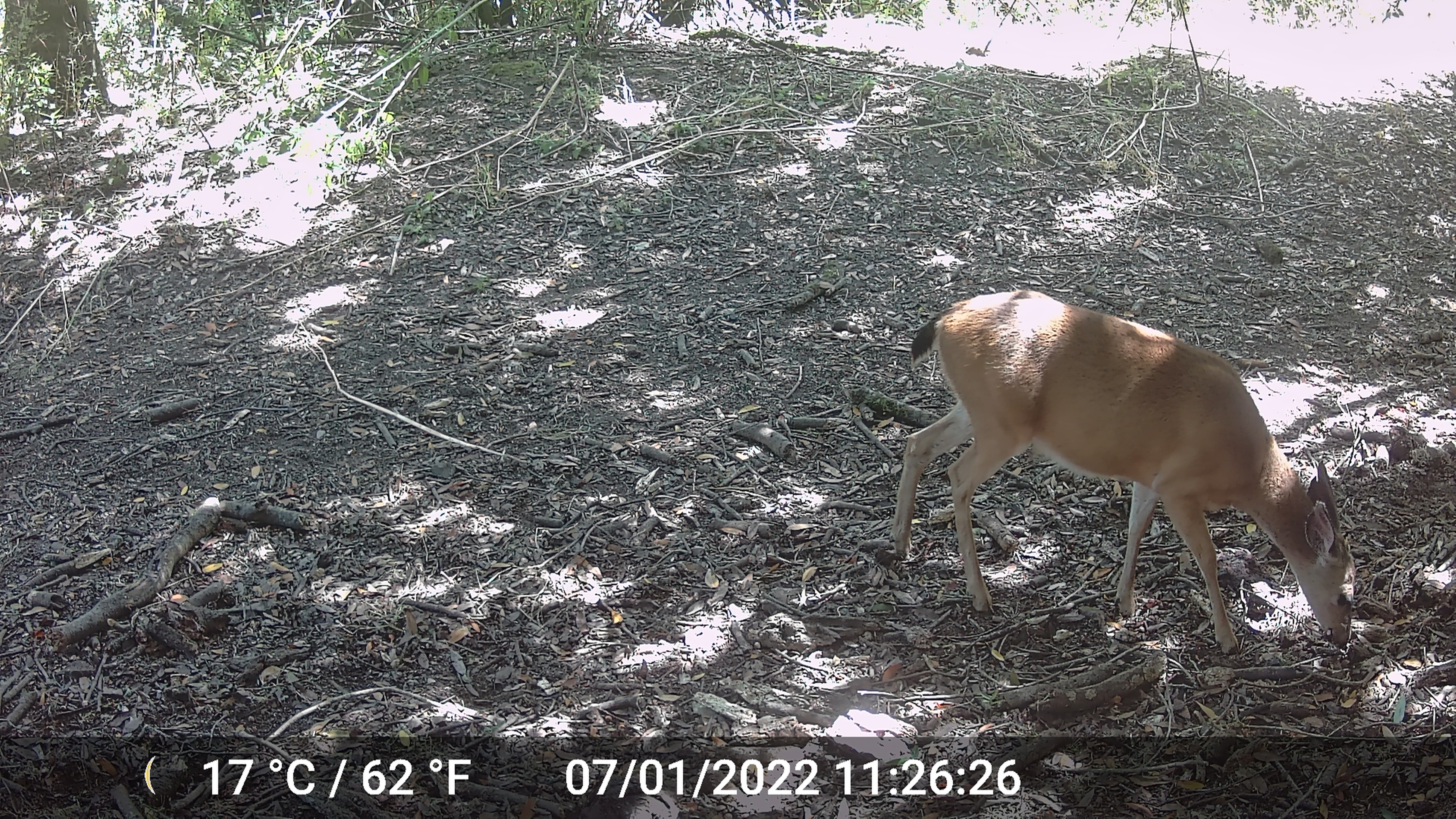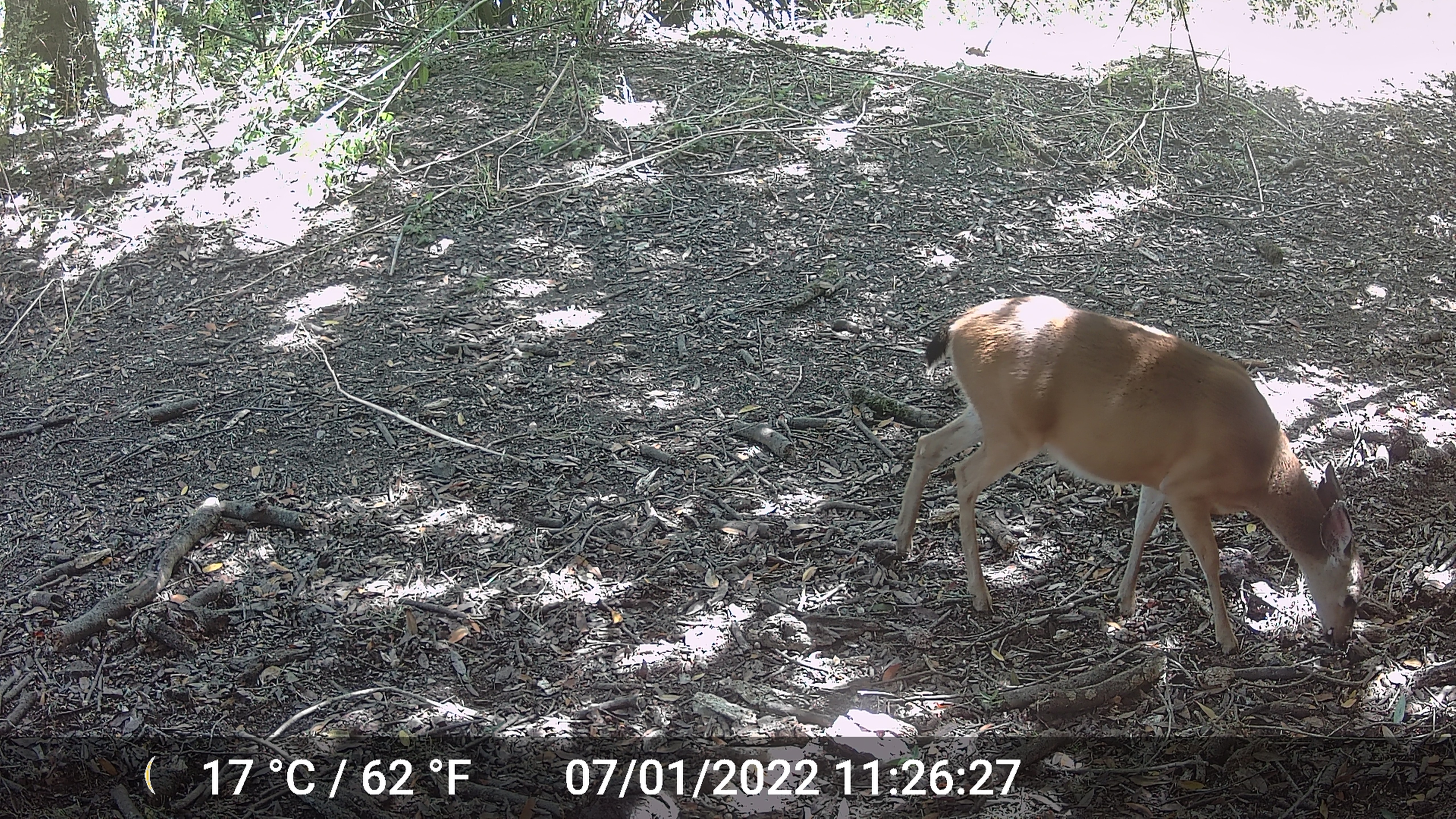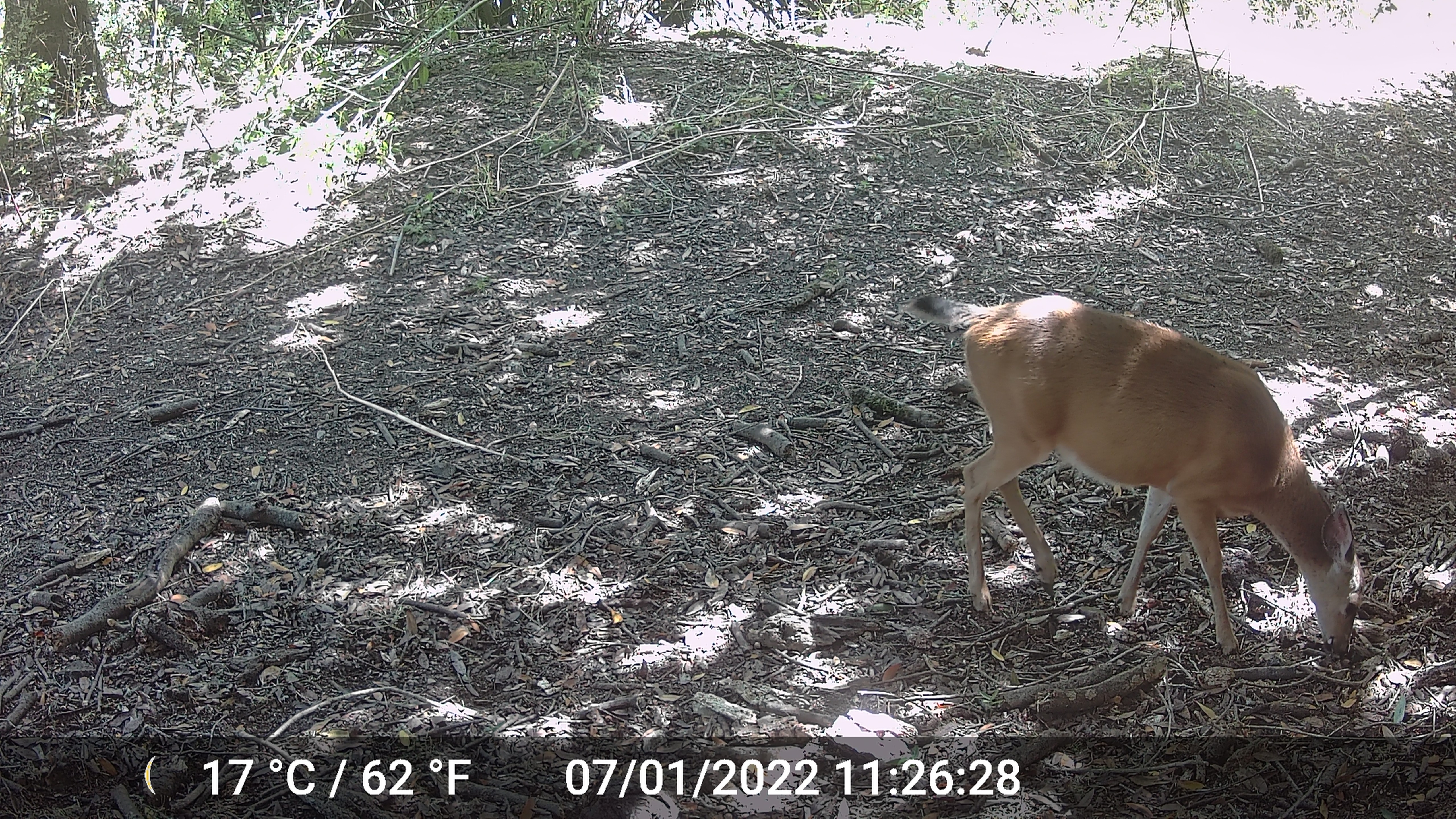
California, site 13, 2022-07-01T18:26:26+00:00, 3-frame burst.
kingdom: Animalia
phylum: Chordata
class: Mammalia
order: Artiodactyla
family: Cervidae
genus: Odocoileus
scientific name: Odocoileus hemionus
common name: mule deer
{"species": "mule deer (Odocoileus hemionus)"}